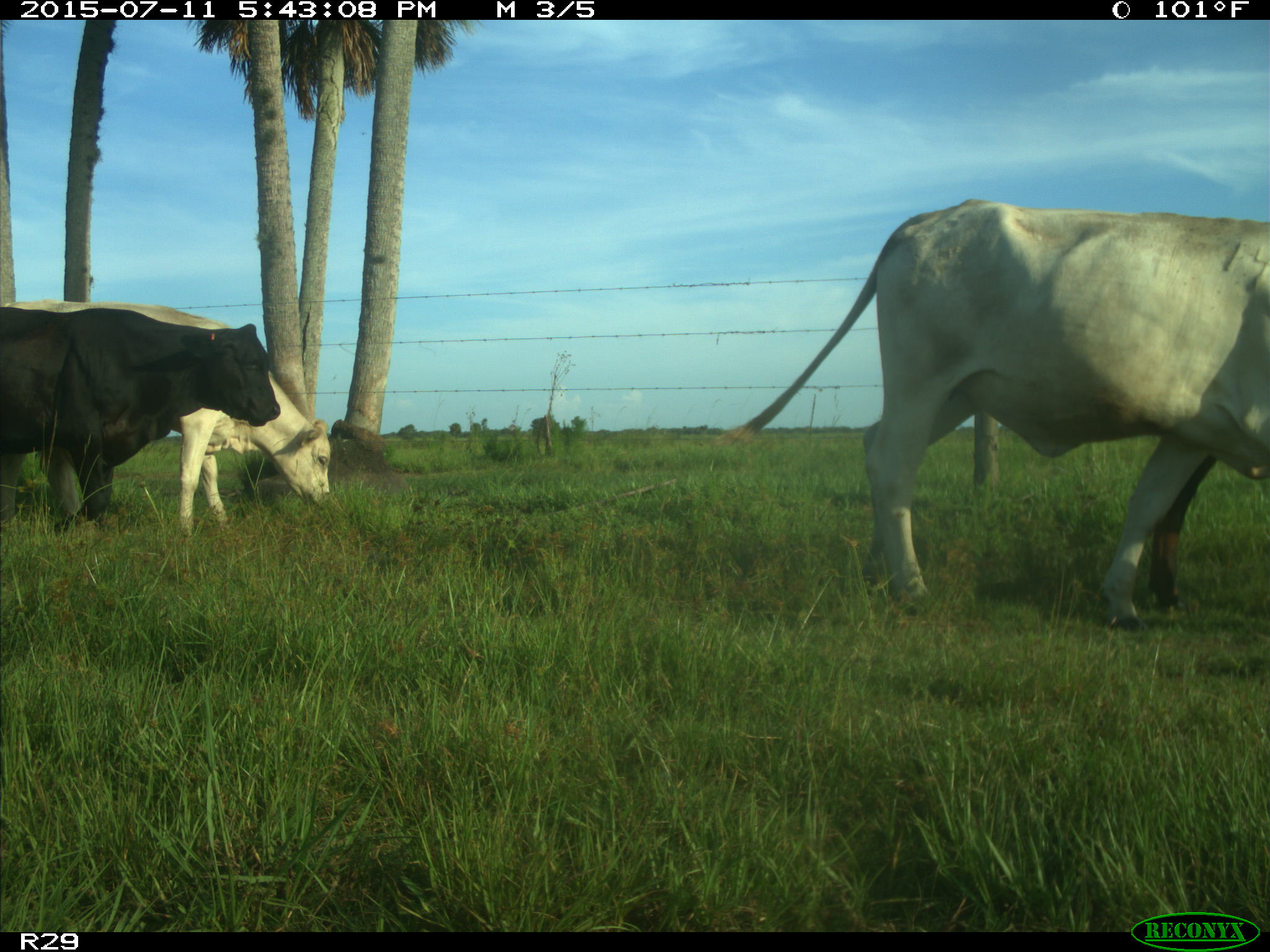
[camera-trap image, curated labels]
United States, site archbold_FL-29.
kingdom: Animalia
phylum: Chordata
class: Mammalia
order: Artiodactyla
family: Bovidae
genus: Bos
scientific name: Bos taurus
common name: domestic cow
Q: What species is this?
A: Bos taurus (domestic cow).